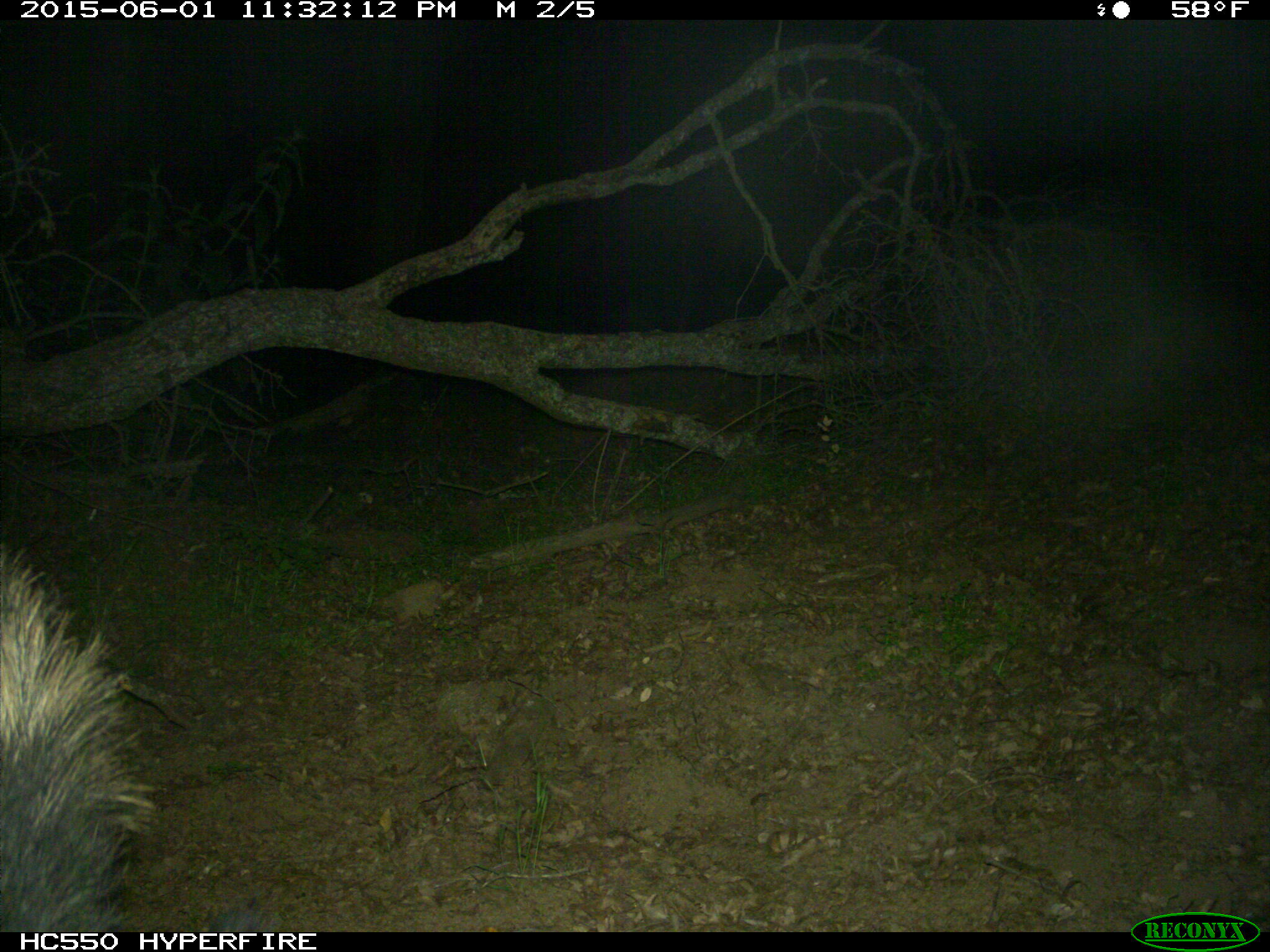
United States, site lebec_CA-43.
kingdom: Animalia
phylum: Chordata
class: Mammalia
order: Artiodactyla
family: Suidae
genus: Sus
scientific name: Sus scrofa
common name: wild boar